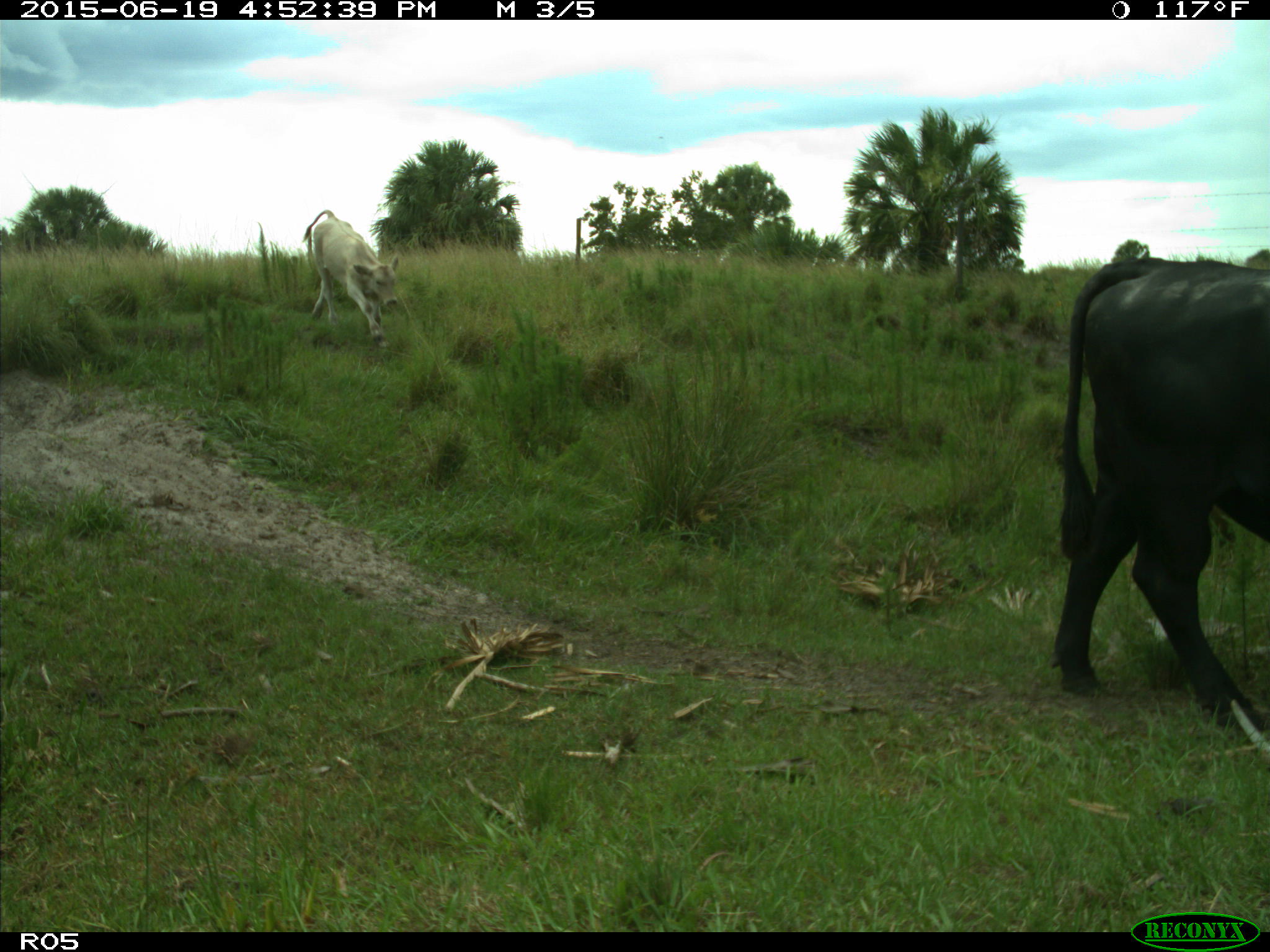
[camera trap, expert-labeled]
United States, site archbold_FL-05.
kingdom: Animalia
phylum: Chordata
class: Mammalia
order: Artiodactyla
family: Bovidae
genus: Bos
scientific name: Bos taurus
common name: domestic cow